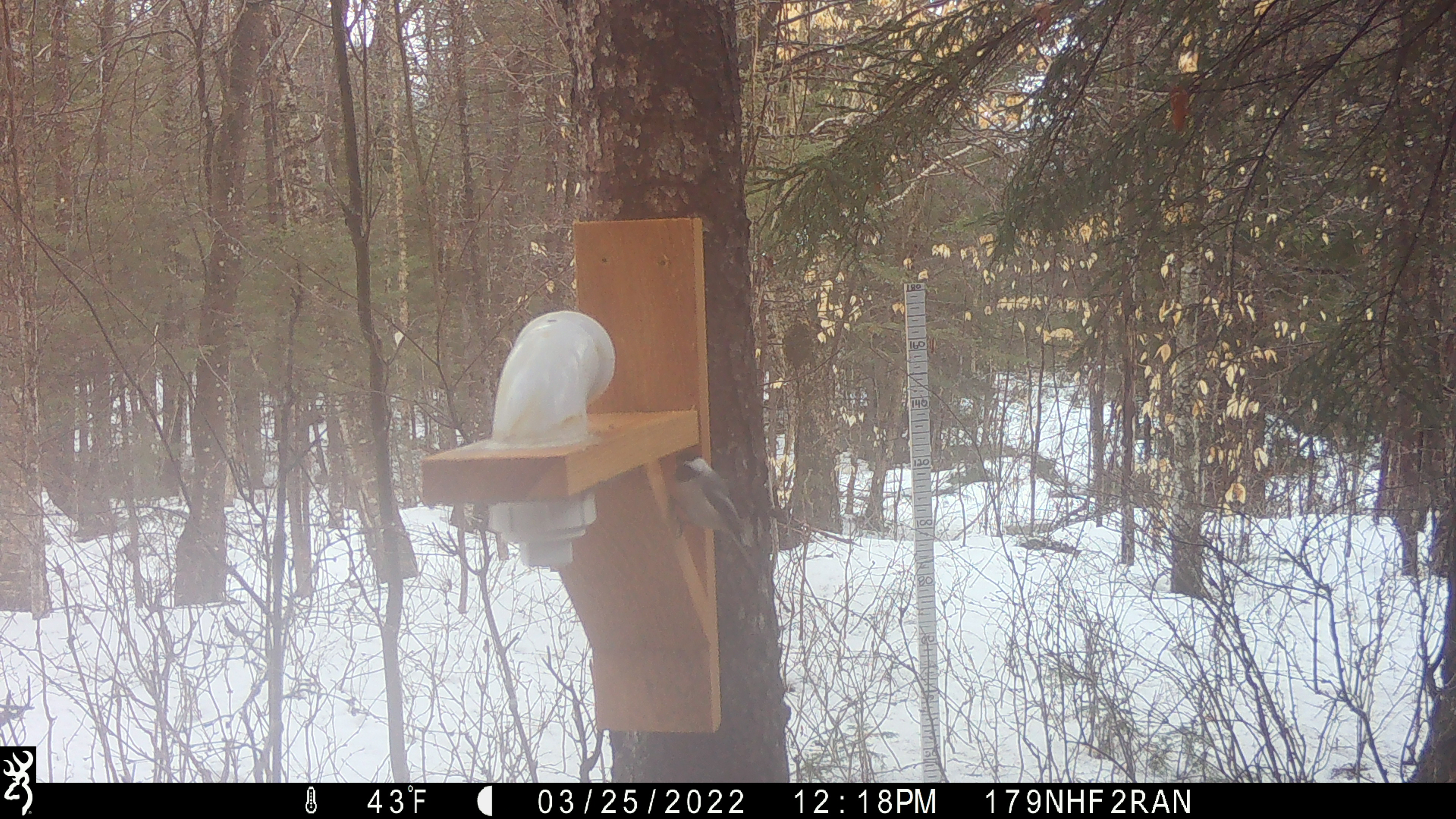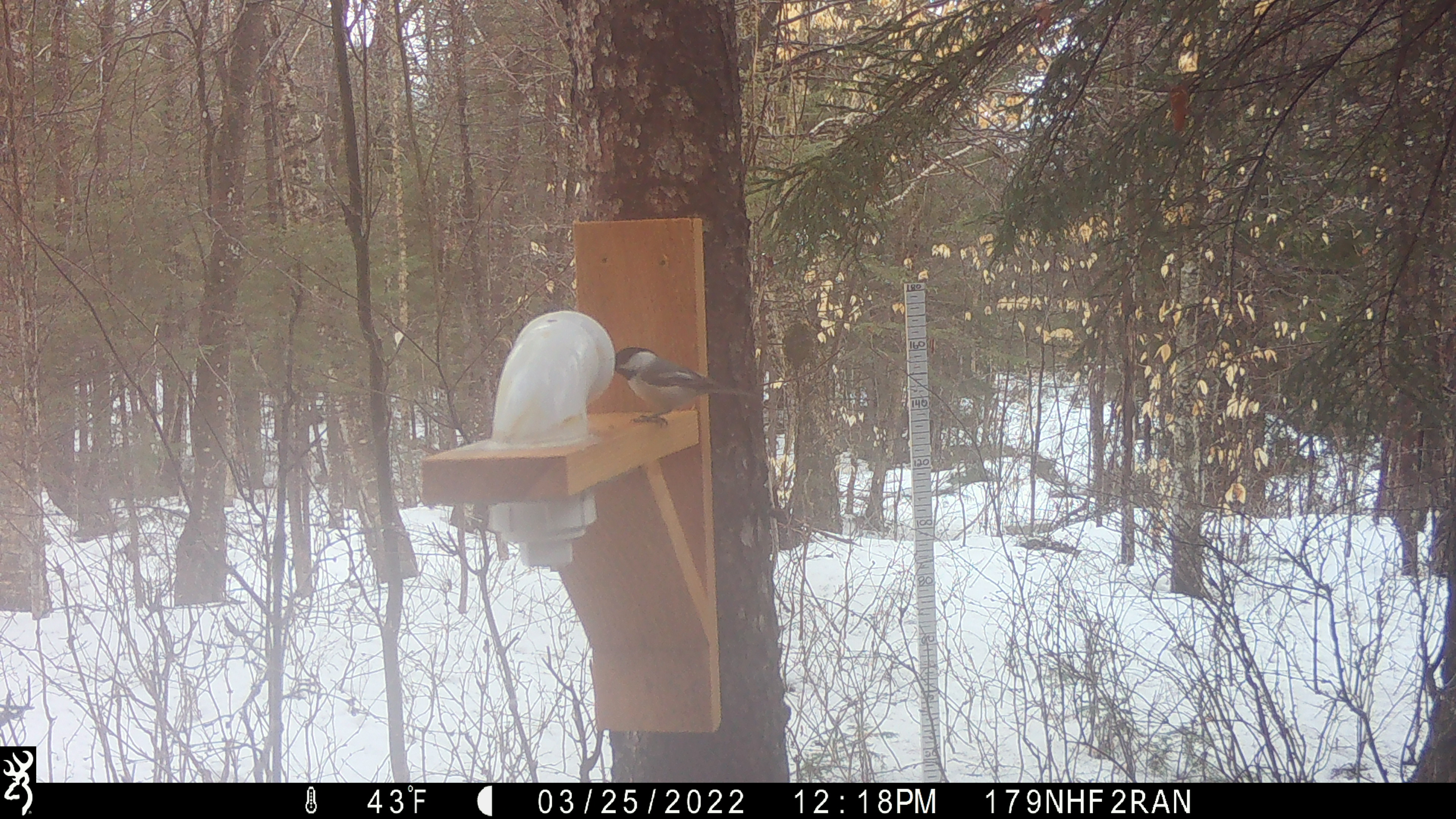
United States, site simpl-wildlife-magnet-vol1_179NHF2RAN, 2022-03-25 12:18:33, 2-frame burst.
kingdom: Animalia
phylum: Chordata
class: Aves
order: Passeriformes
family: Paridae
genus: Poecile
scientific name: Poecile atricapillus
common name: black-capped chickadee